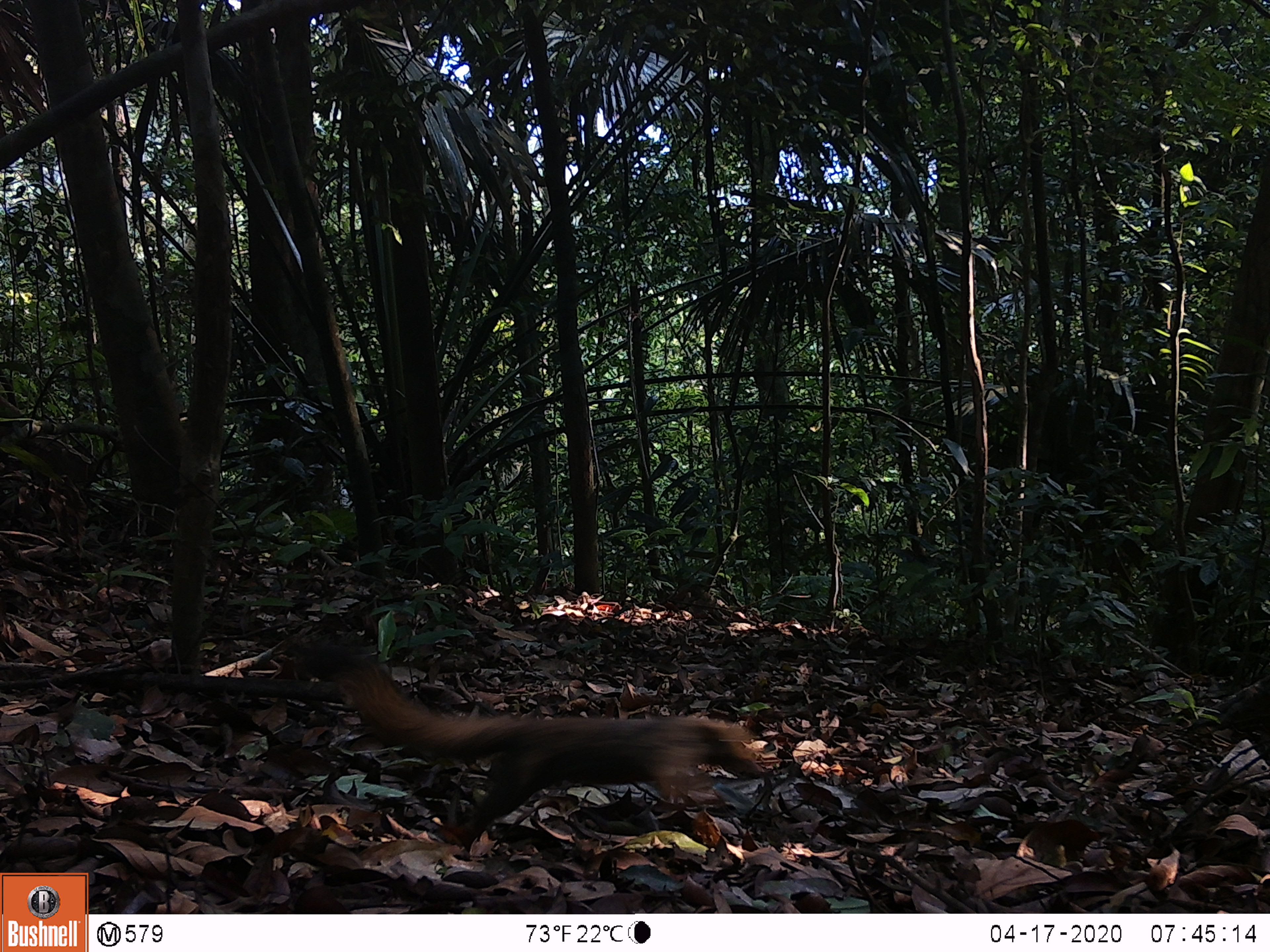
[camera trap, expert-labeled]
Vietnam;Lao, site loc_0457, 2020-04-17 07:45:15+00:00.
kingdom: Animalia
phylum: Chordata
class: Mammalia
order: Rodentia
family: Sciuridae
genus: Callosciurus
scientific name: Callosciurus erythraeus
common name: pallas's squirrel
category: pallass squirrel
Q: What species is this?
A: Pallass squirrel (pallas's squirrel) (Callosciurus erythraeus).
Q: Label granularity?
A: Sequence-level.